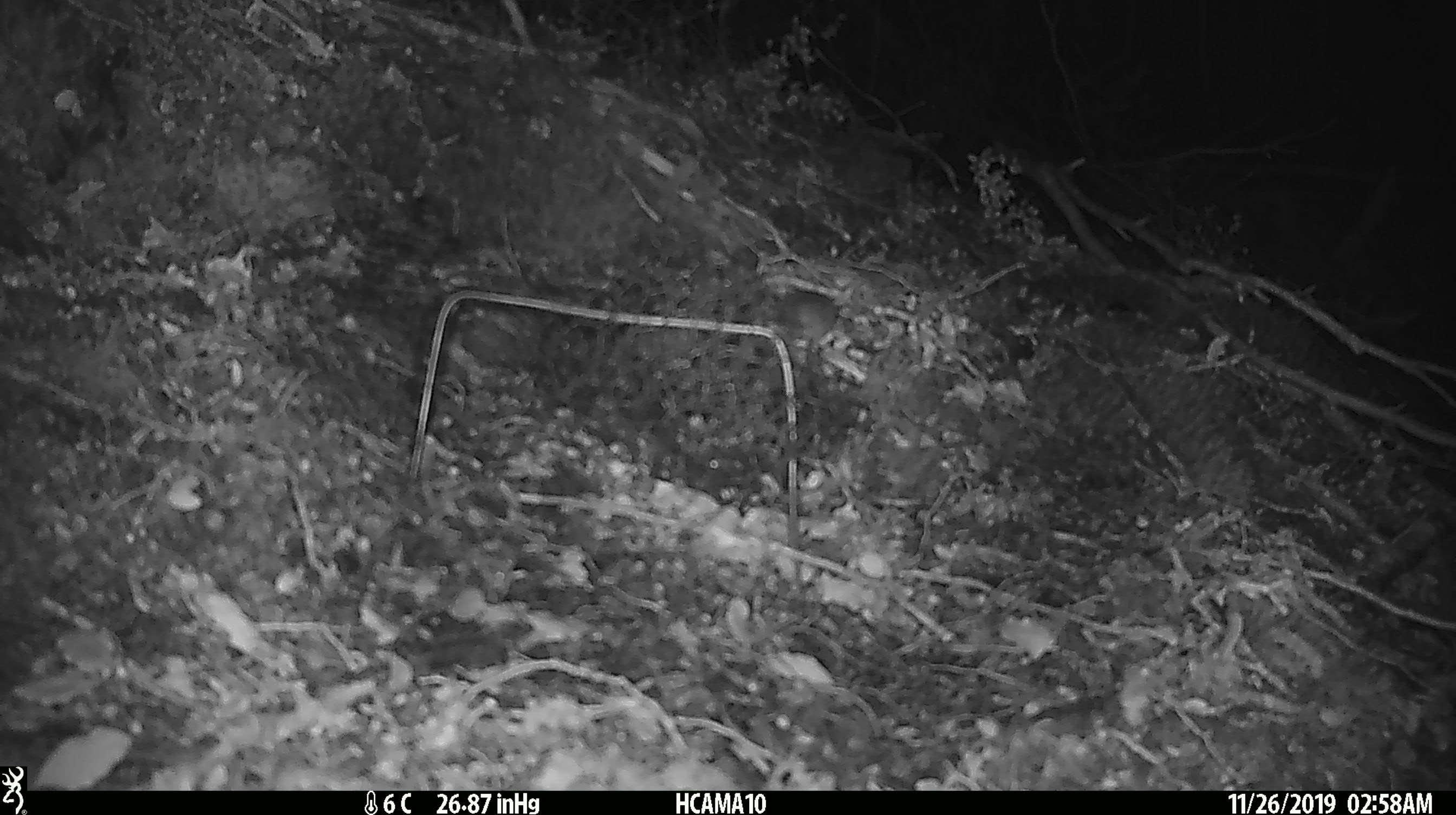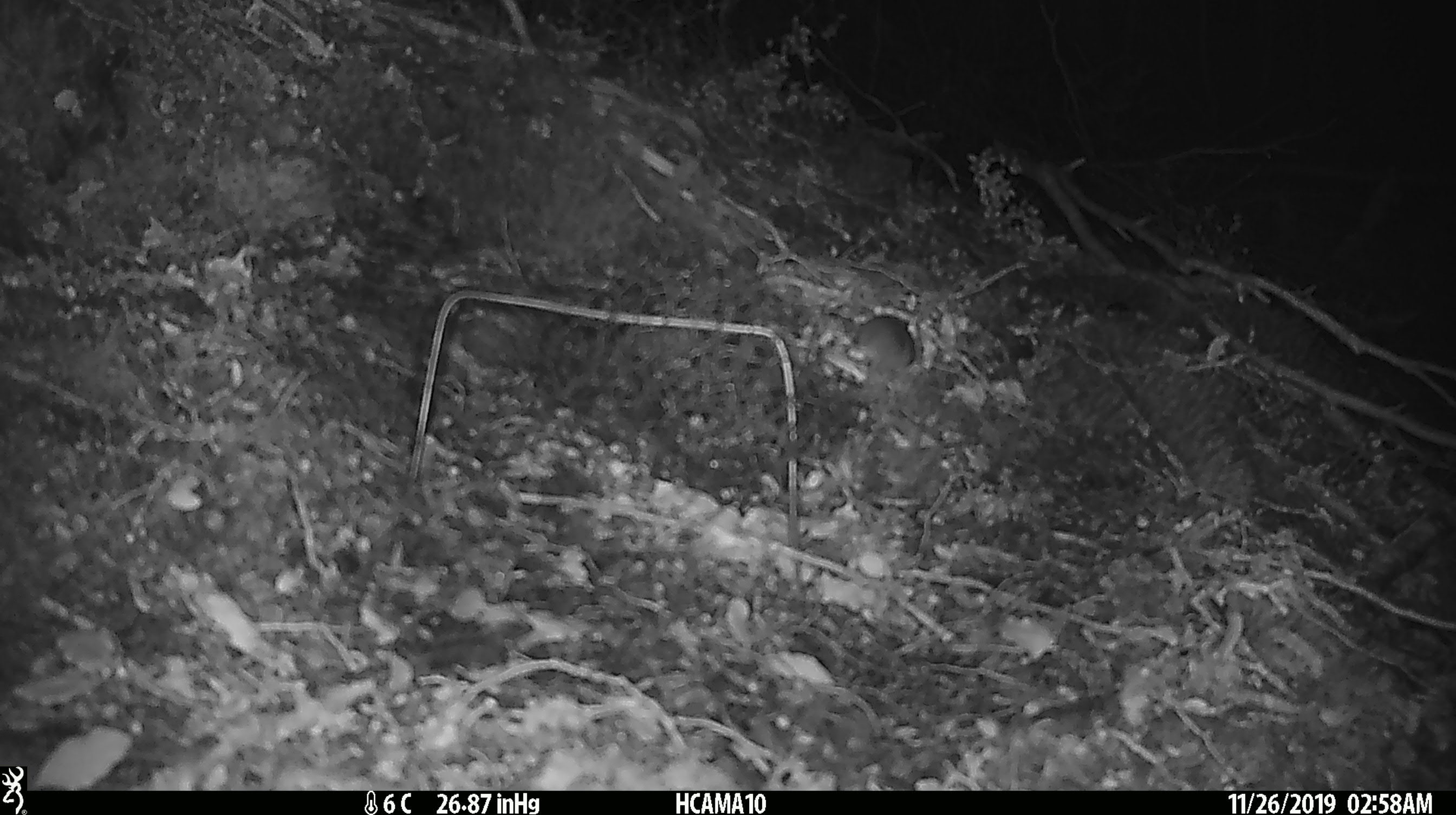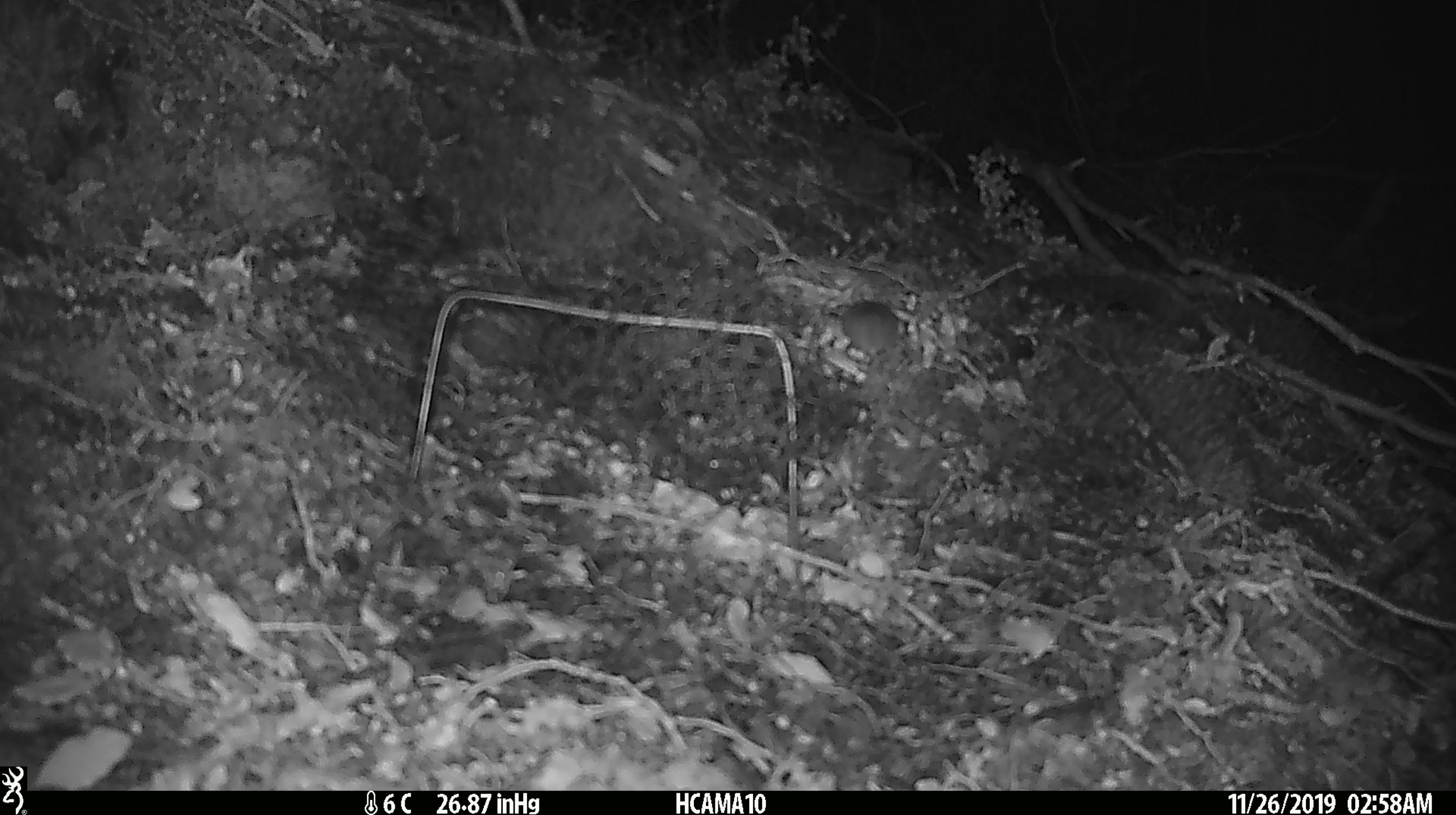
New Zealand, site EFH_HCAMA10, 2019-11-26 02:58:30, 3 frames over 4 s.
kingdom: Animalia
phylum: Chordata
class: Mammalia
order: Rodentia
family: Muridae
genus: Mus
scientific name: Mus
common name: mouse